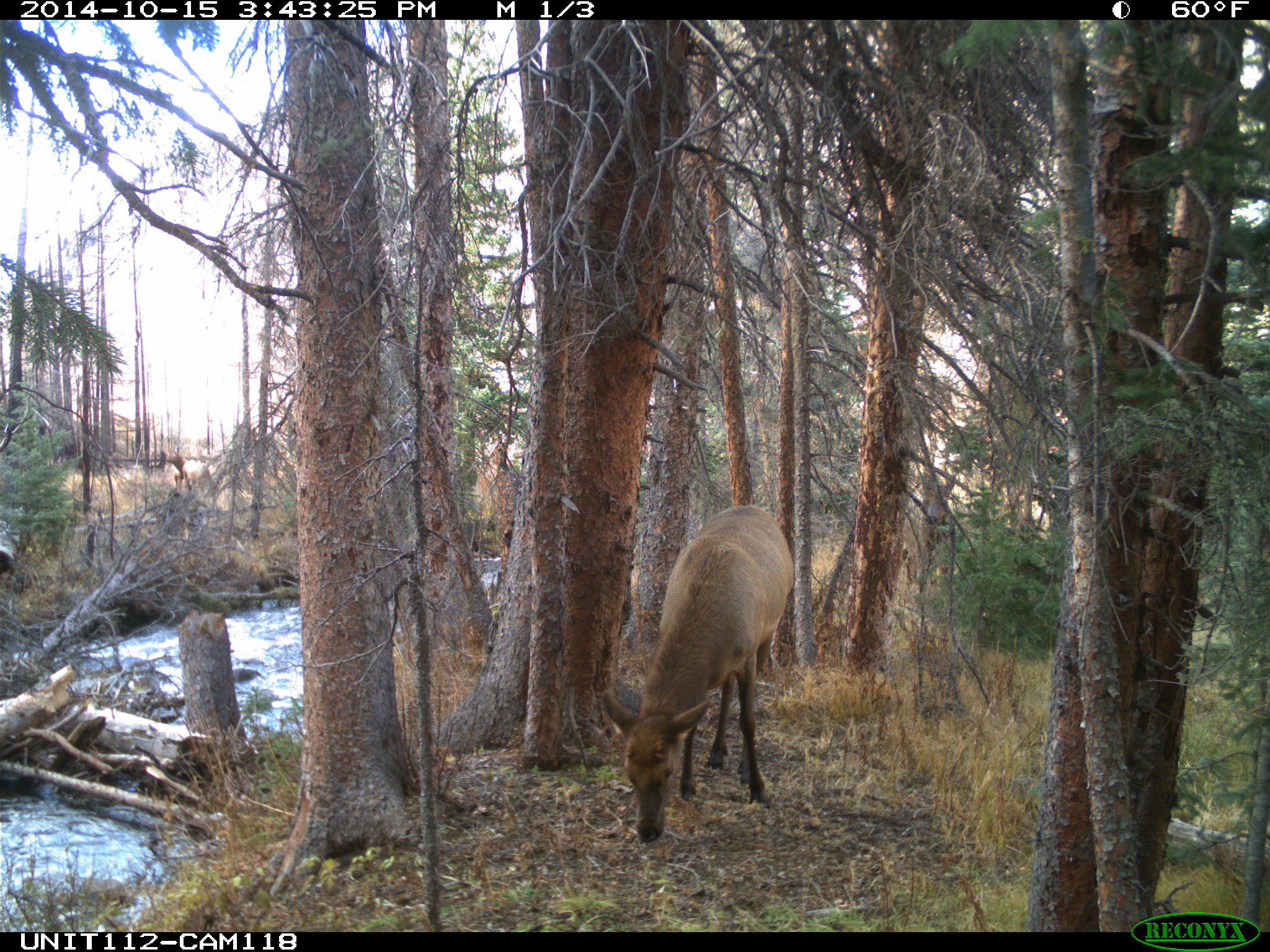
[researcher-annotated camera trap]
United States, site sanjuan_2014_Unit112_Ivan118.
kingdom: Animalia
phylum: Chordata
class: Mammalia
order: Artiodactyla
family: Cervidae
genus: Cervus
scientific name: Cervus elaphus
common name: red deer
Cervus elaphus (red deer).